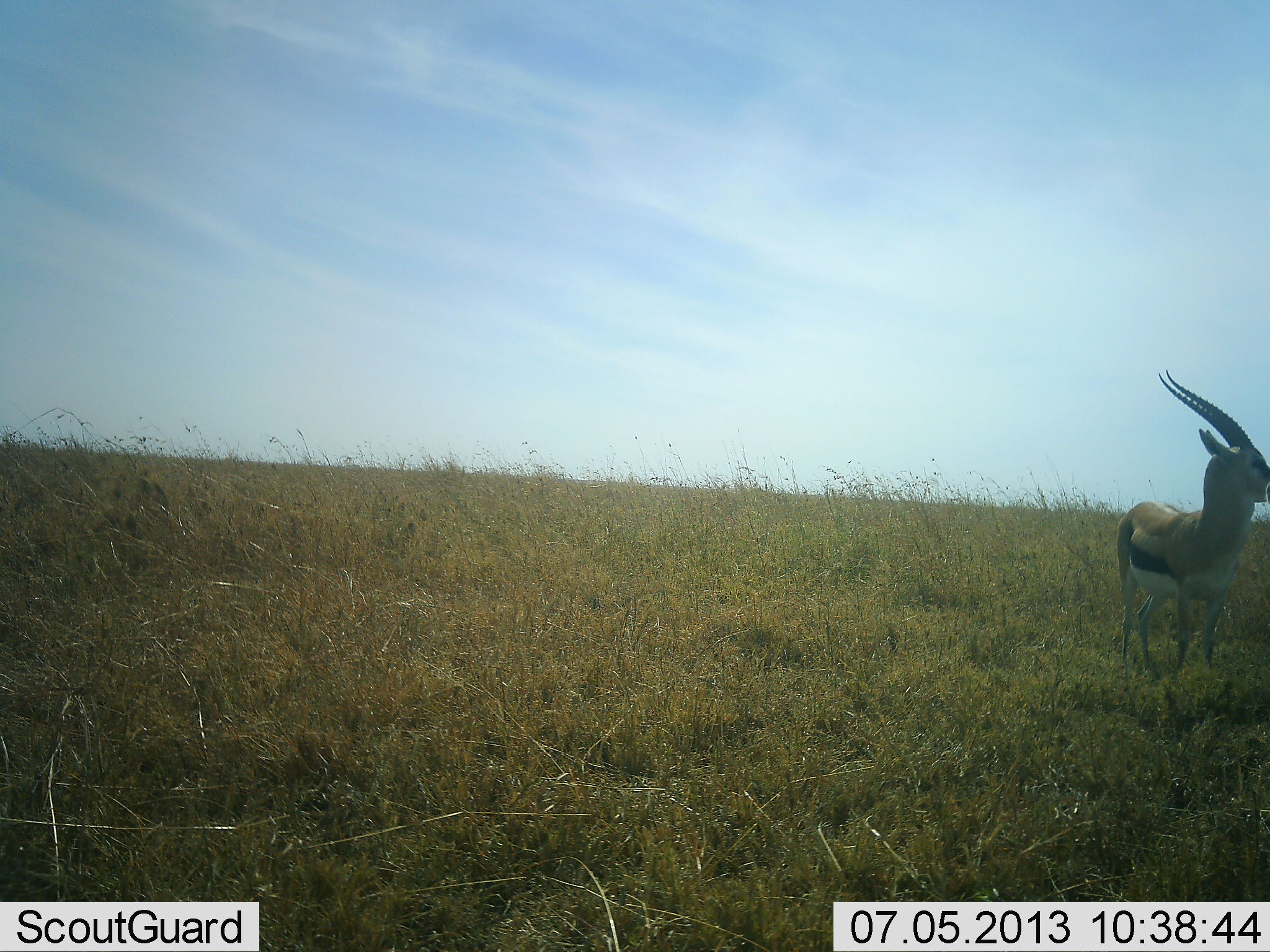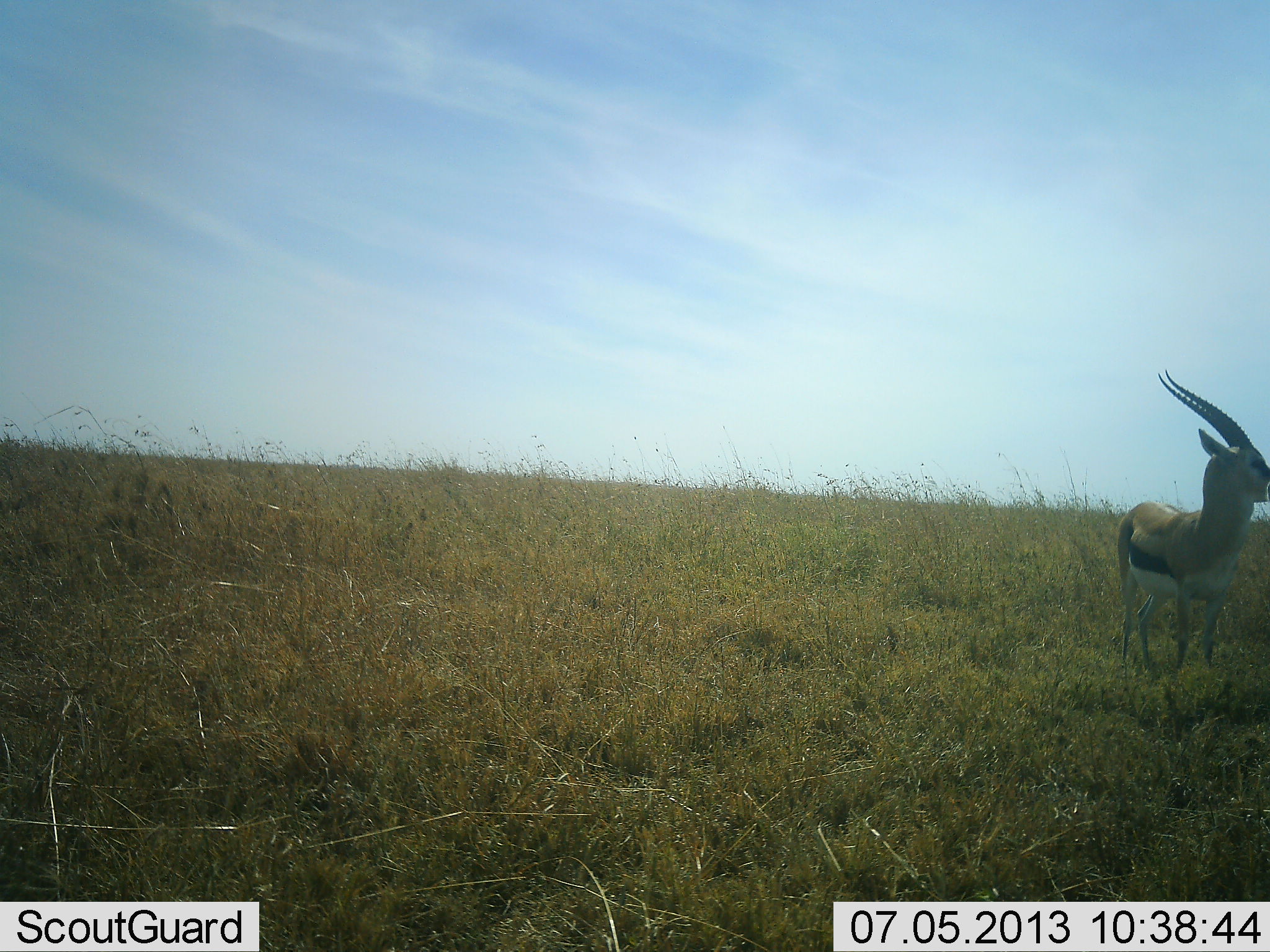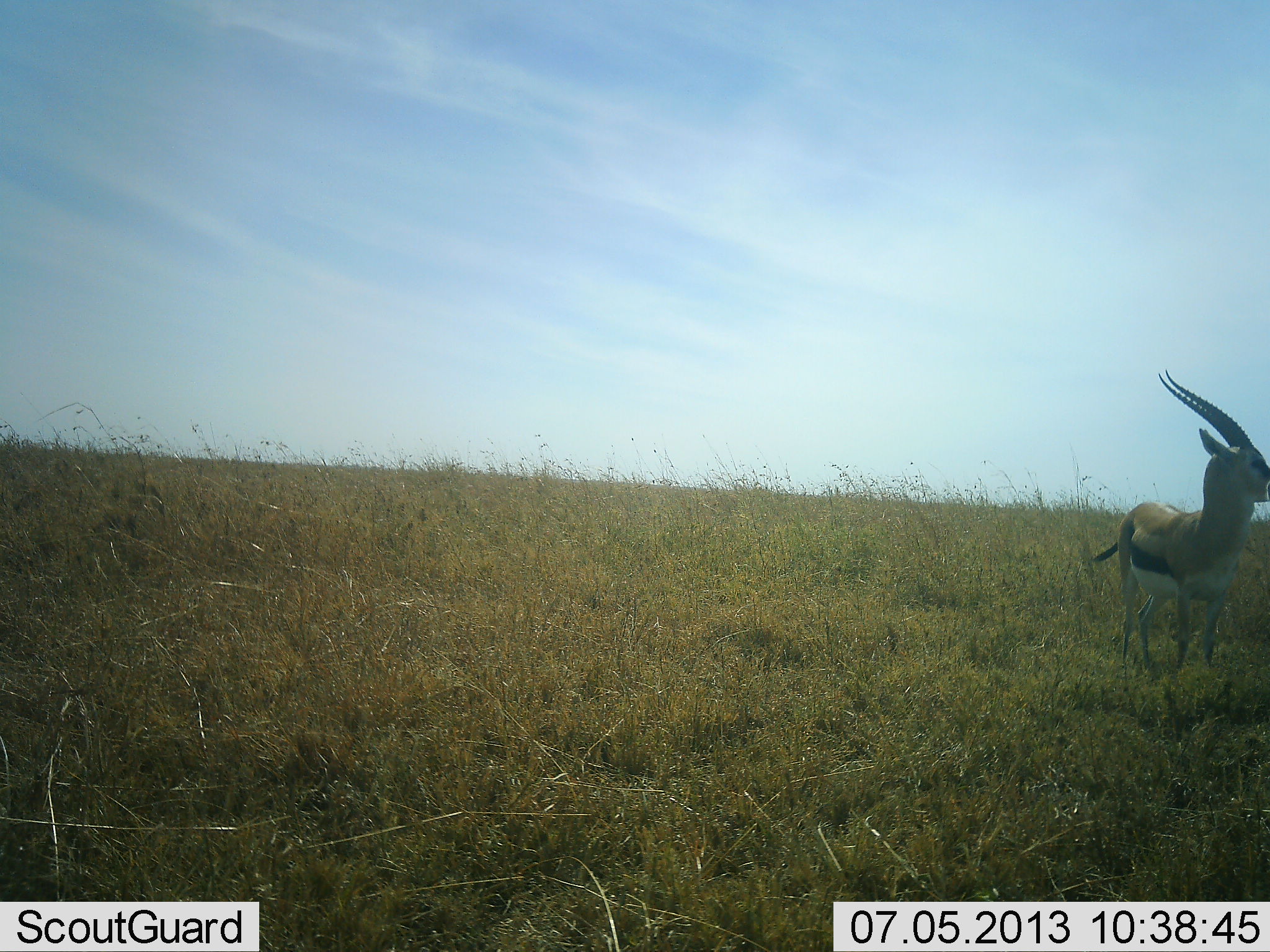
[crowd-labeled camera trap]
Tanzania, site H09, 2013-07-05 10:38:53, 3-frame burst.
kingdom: Animalia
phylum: Chordata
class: Mammalia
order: Artiodactyla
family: Bovidae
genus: Eudorcas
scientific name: Eudorcas thomsonii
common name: thomson's gazelle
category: gazellethomsons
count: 1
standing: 94%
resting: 6%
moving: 0%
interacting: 0%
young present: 0%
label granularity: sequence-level